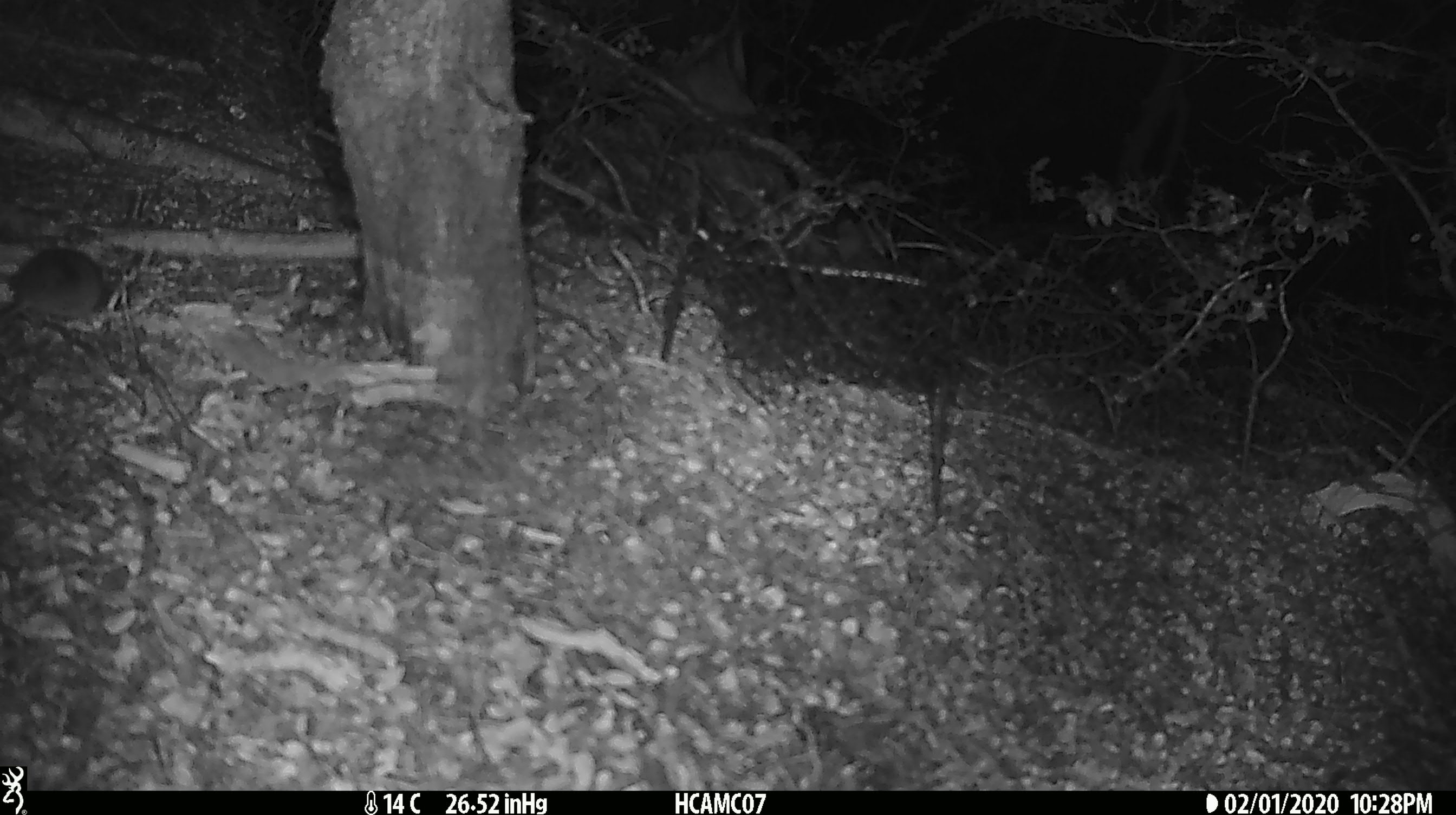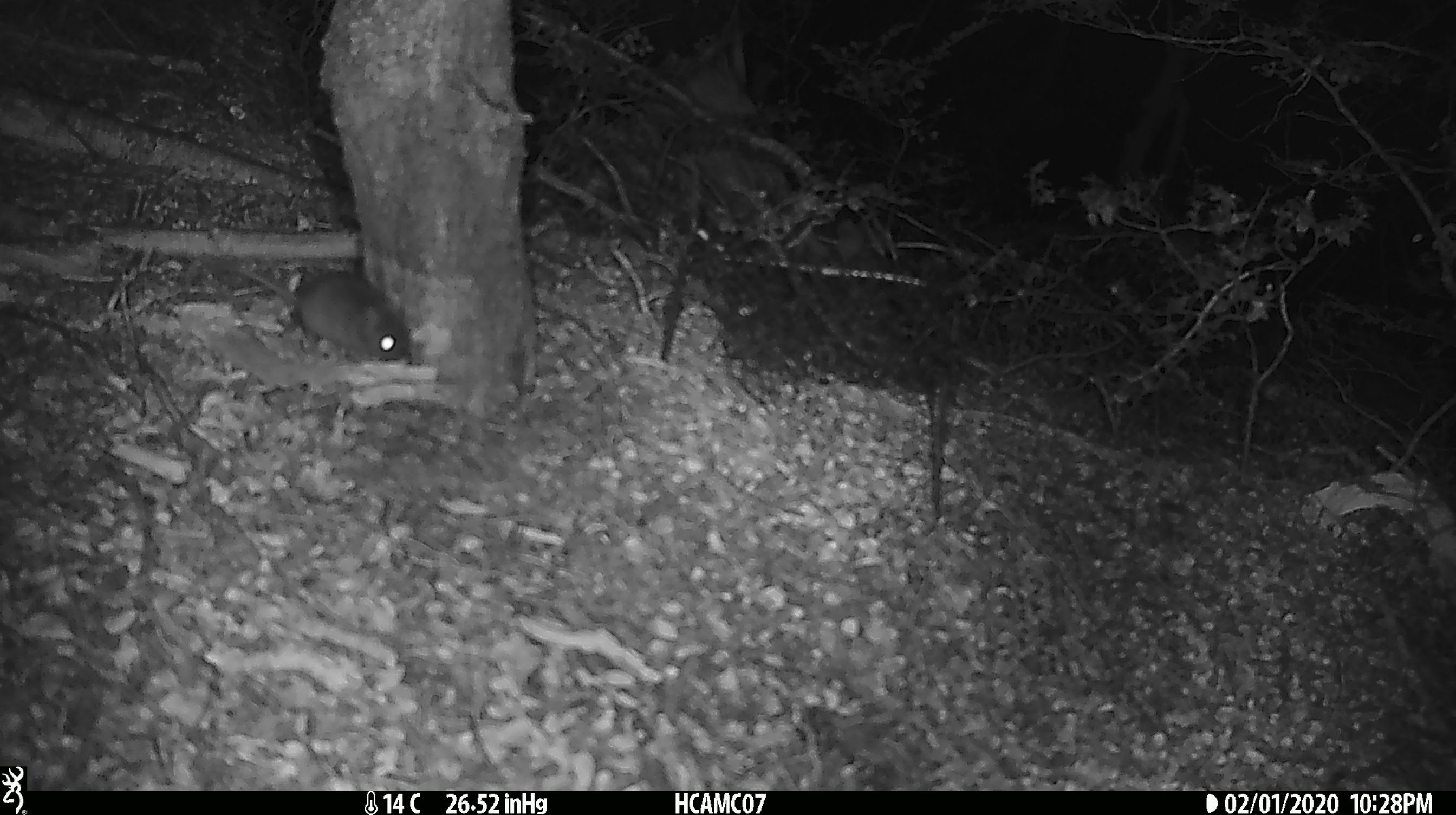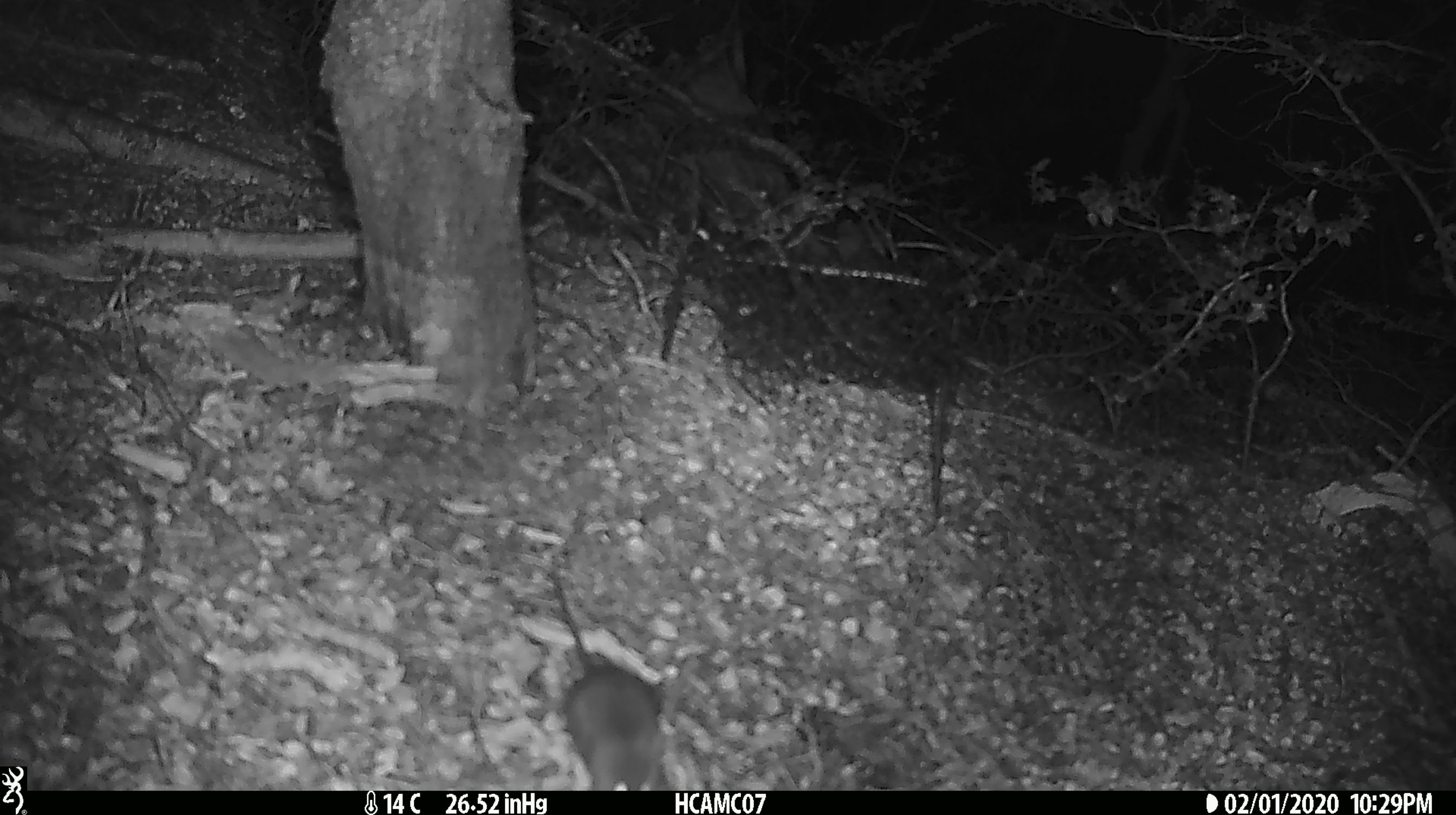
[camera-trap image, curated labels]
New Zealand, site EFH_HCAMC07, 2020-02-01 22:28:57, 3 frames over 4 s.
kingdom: Animalia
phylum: Chordata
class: Mammalia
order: Rodentia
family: Muridae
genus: Mus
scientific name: Mus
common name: mouse